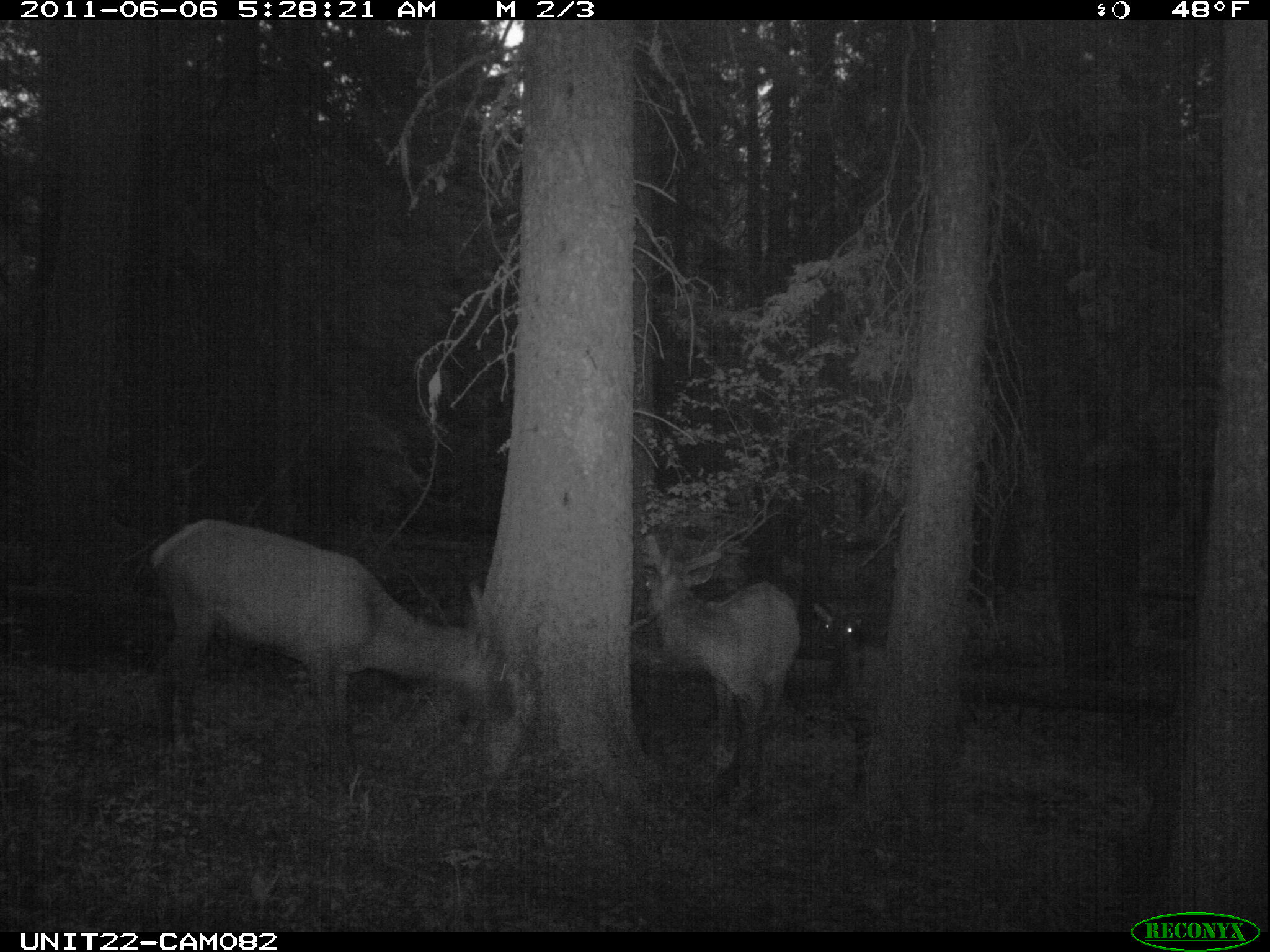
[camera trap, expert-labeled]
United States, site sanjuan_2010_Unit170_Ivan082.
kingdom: Animalia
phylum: Chordata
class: Mammalia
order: Artiodactyla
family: Cervidae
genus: Cervus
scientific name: Cervus elaphus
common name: red deer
Cervus elaphus (red deer).